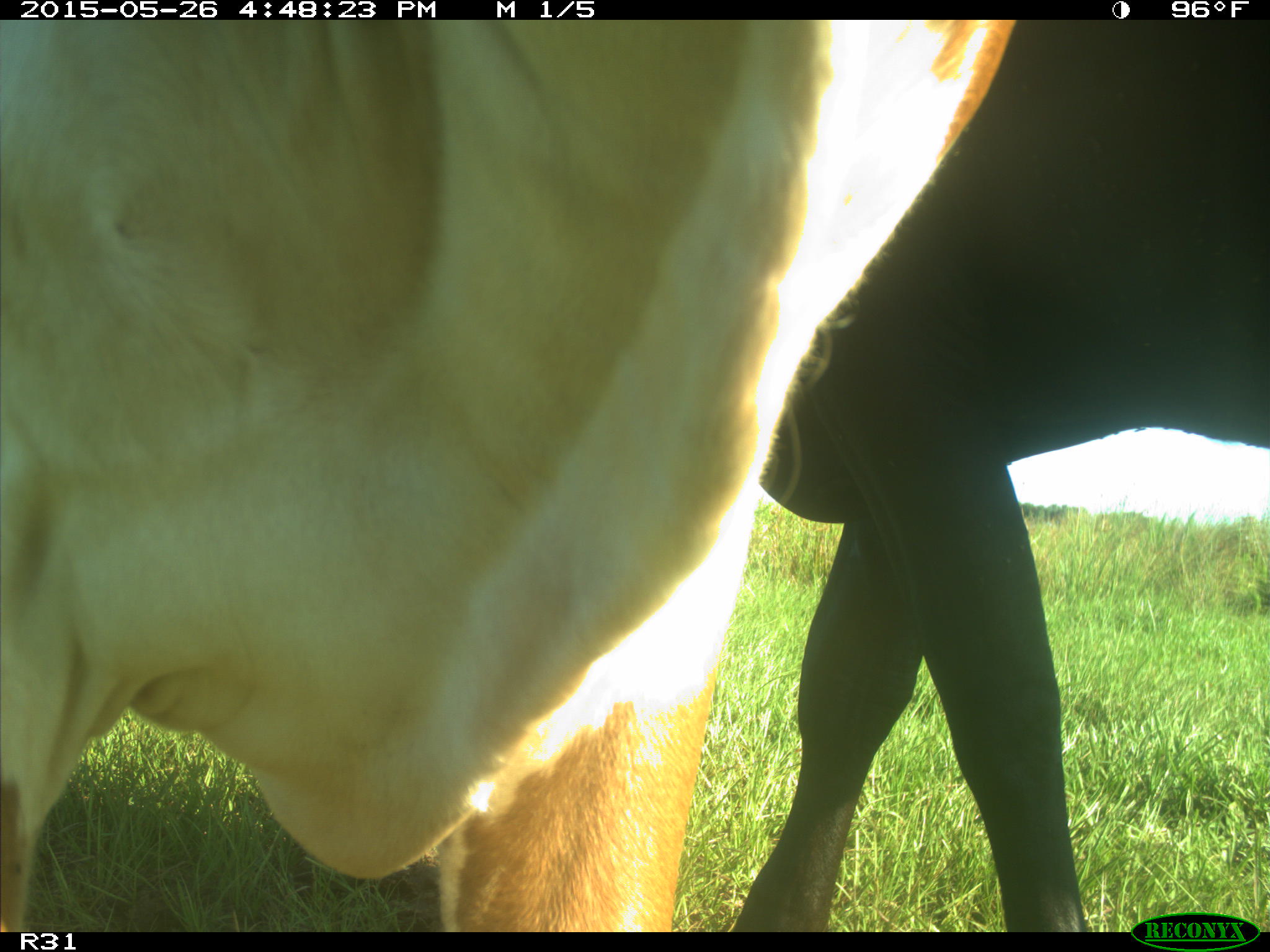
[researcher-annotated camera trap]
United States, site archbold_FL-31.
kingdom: Animalia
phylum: Chordata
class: Mammalia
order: Artiodactyla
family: Bovidae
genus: Bos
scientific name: Bos taurus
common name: domestic cow